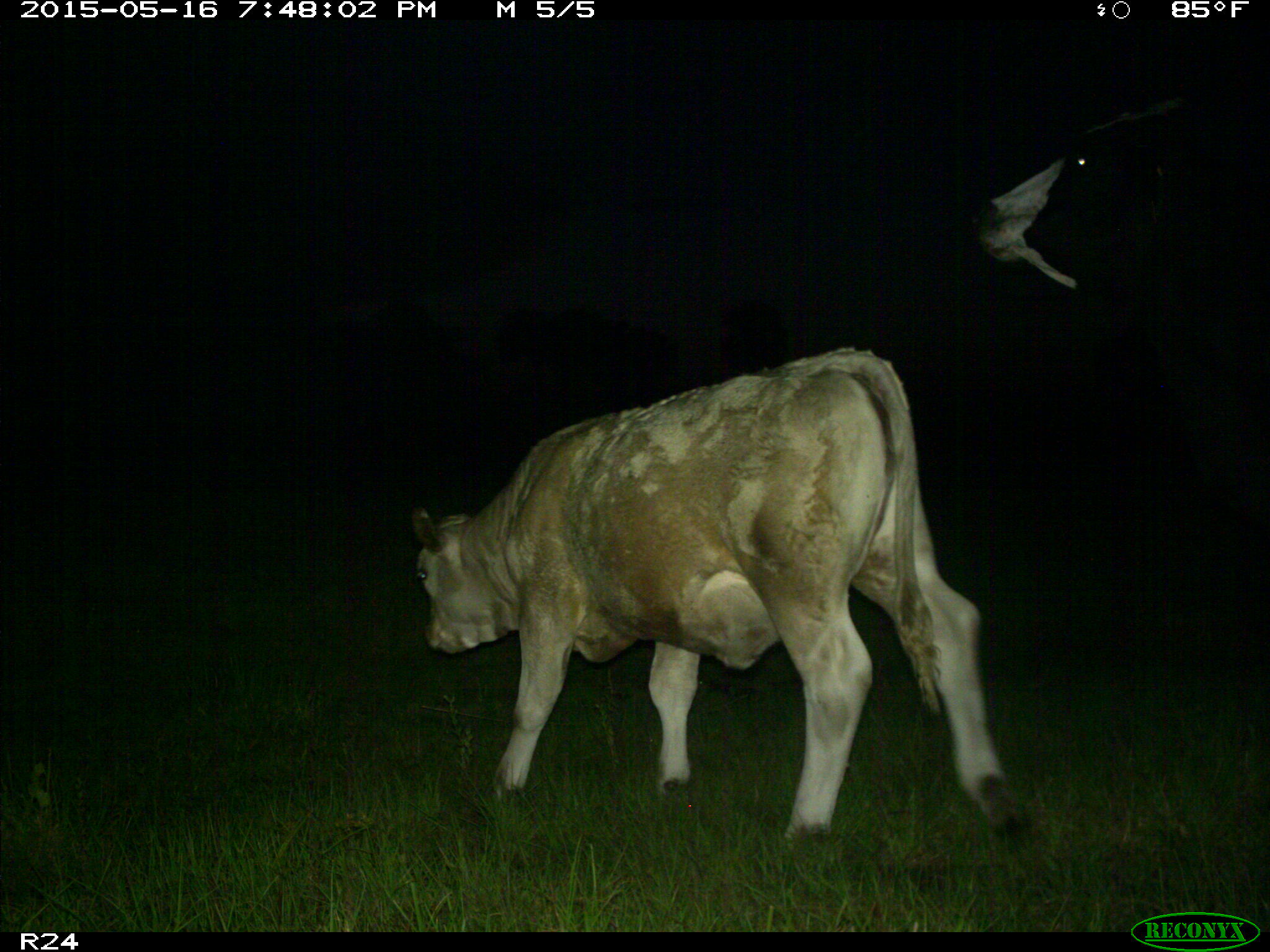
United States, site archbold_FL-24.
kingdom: Animalia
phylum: Chordata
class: Mammalia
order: Artiodactyla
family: Bovidae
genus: Bos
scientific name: Bos taurus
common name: domestic cow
Bos taurus (domestic cow).